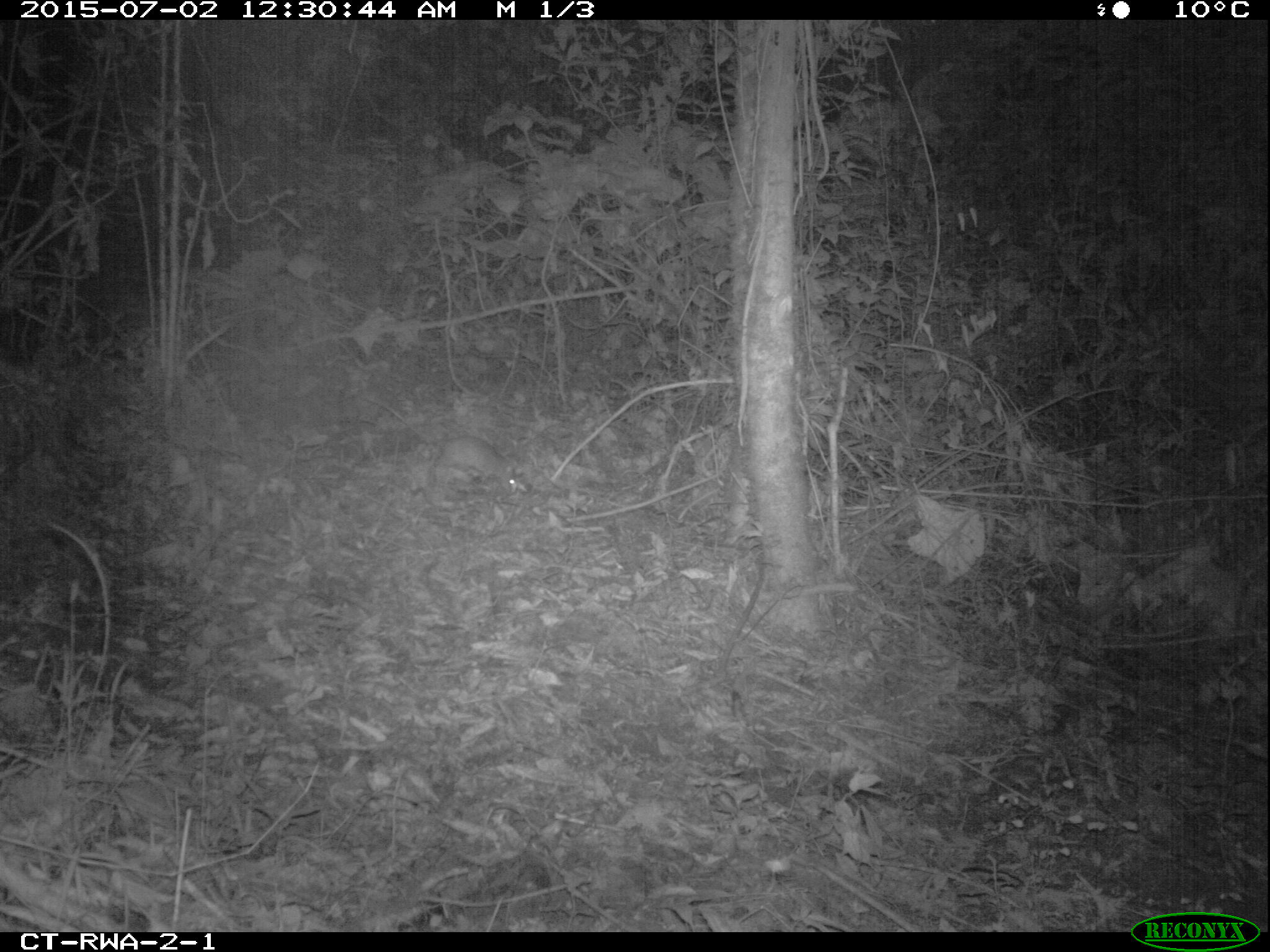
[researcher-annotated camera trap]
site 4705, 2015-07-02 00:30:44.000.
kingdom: Animalia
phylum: Chordata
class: Mammalia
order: Rodentia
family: Nesomyidae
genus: Cricetomys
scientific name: Cricetomys gambianus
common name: african giant pouched rat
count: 1